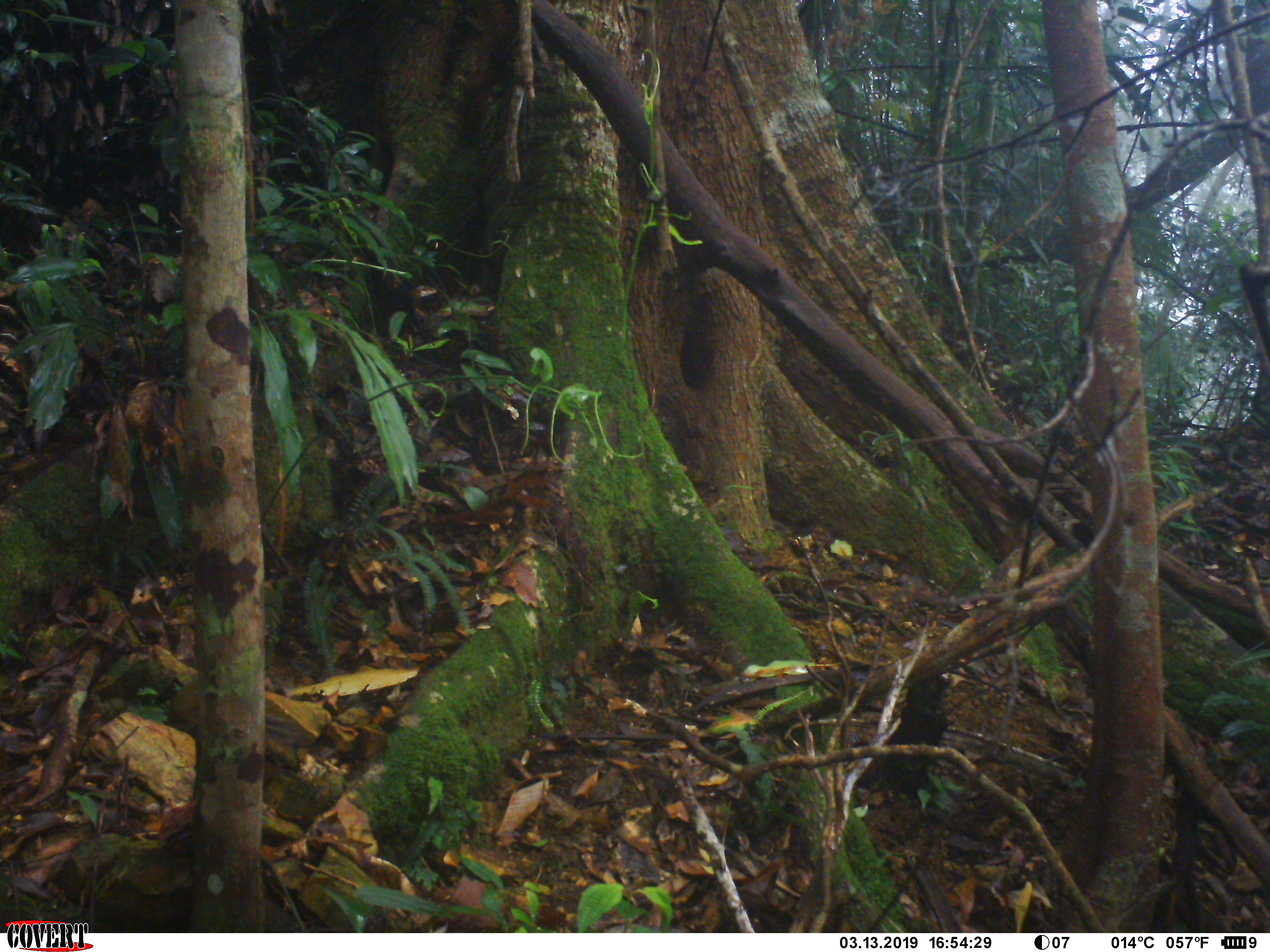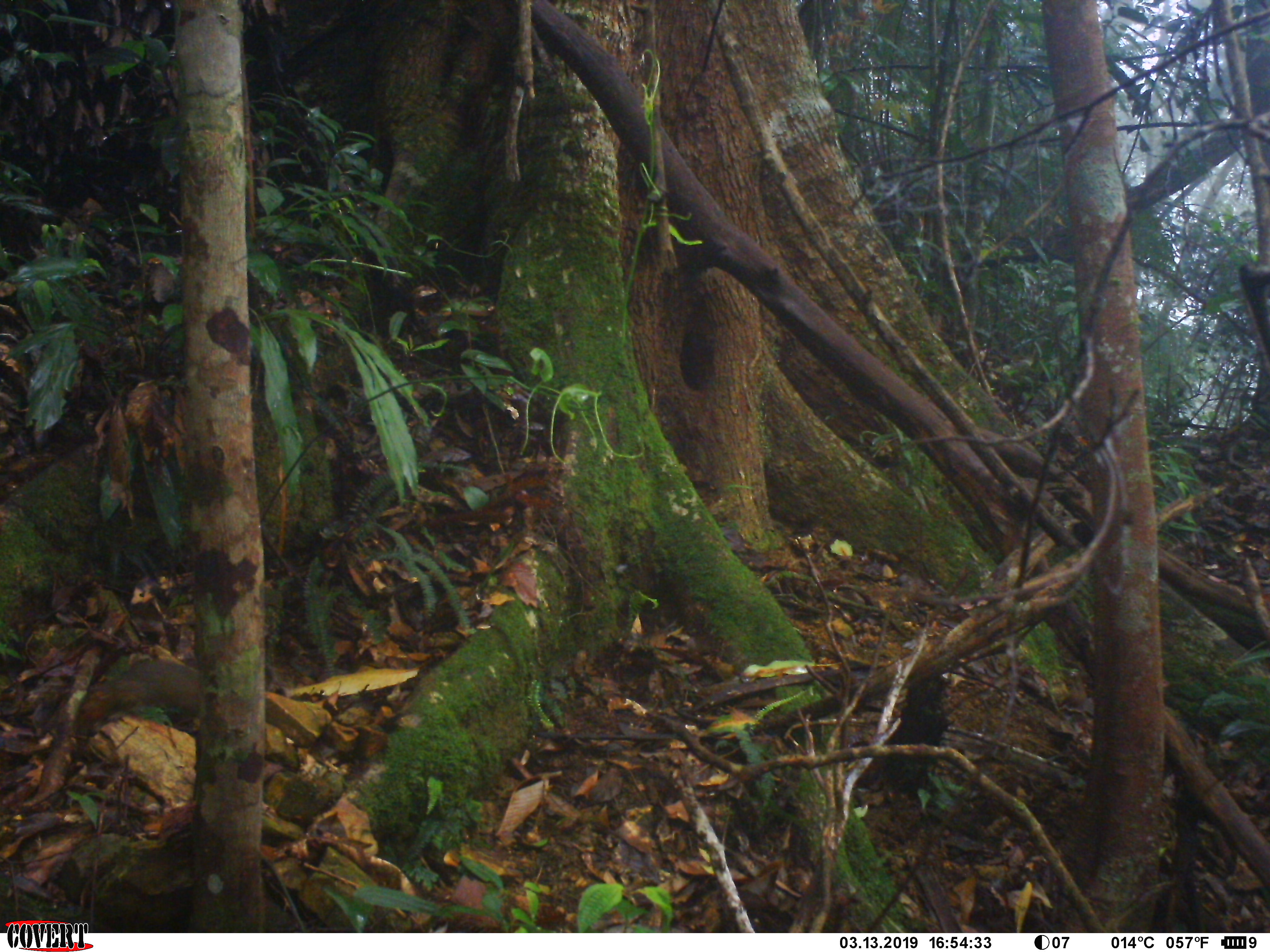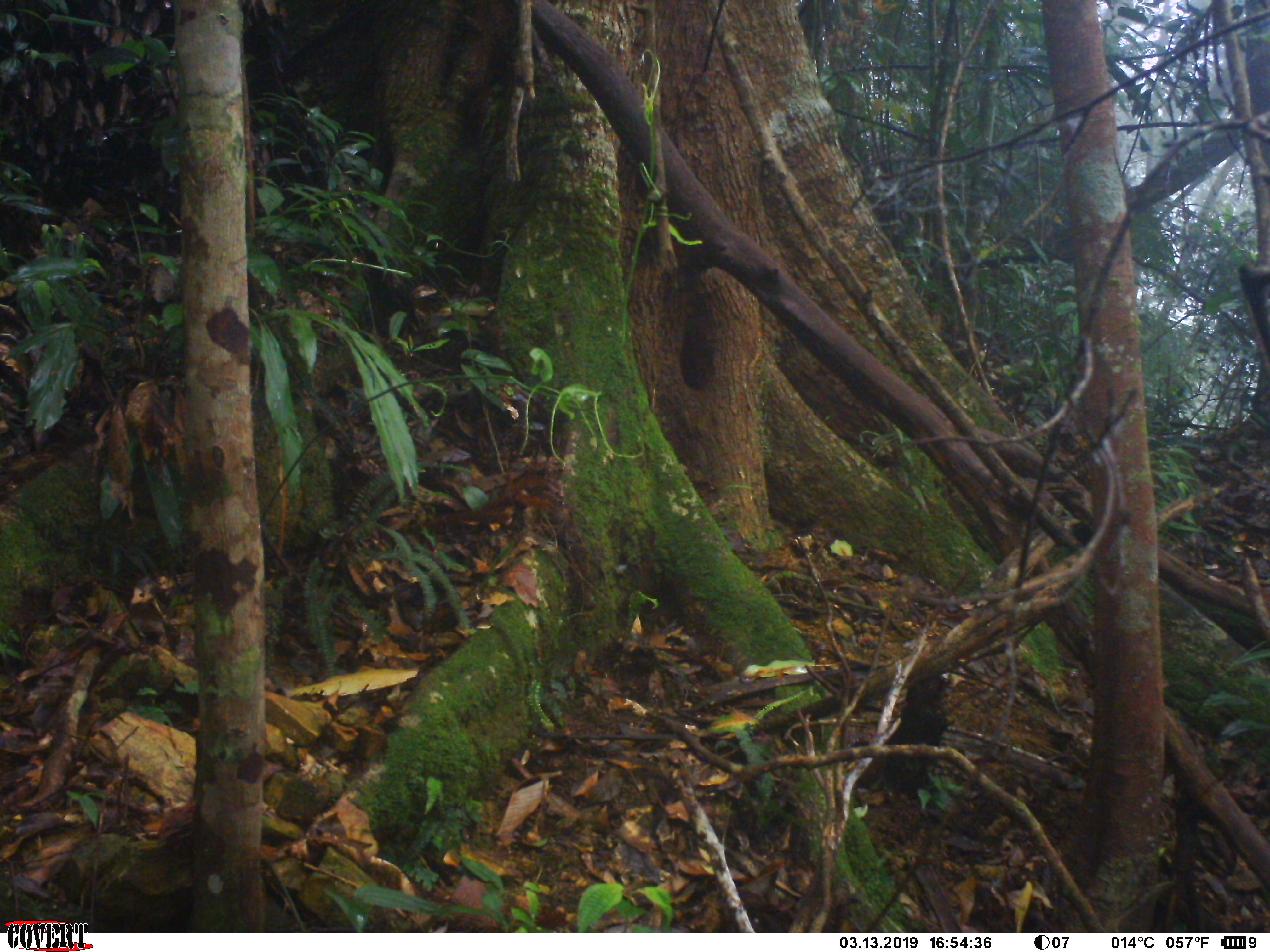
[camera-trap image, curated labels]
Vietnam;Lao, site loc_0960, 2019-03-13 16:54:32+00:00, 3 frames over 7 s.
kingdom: Animalia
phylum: Chordata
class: Mammalia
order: Rodentia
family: Sciuridae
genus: Dremomys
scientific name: Dremomys rufigenis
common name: red-cheeked squirrel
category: red cheeked squirrel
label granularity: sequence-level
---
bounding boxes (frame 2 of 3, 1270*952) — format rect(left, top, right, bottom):
red cheeked squirrel: rect(79, 656, 316, 746)